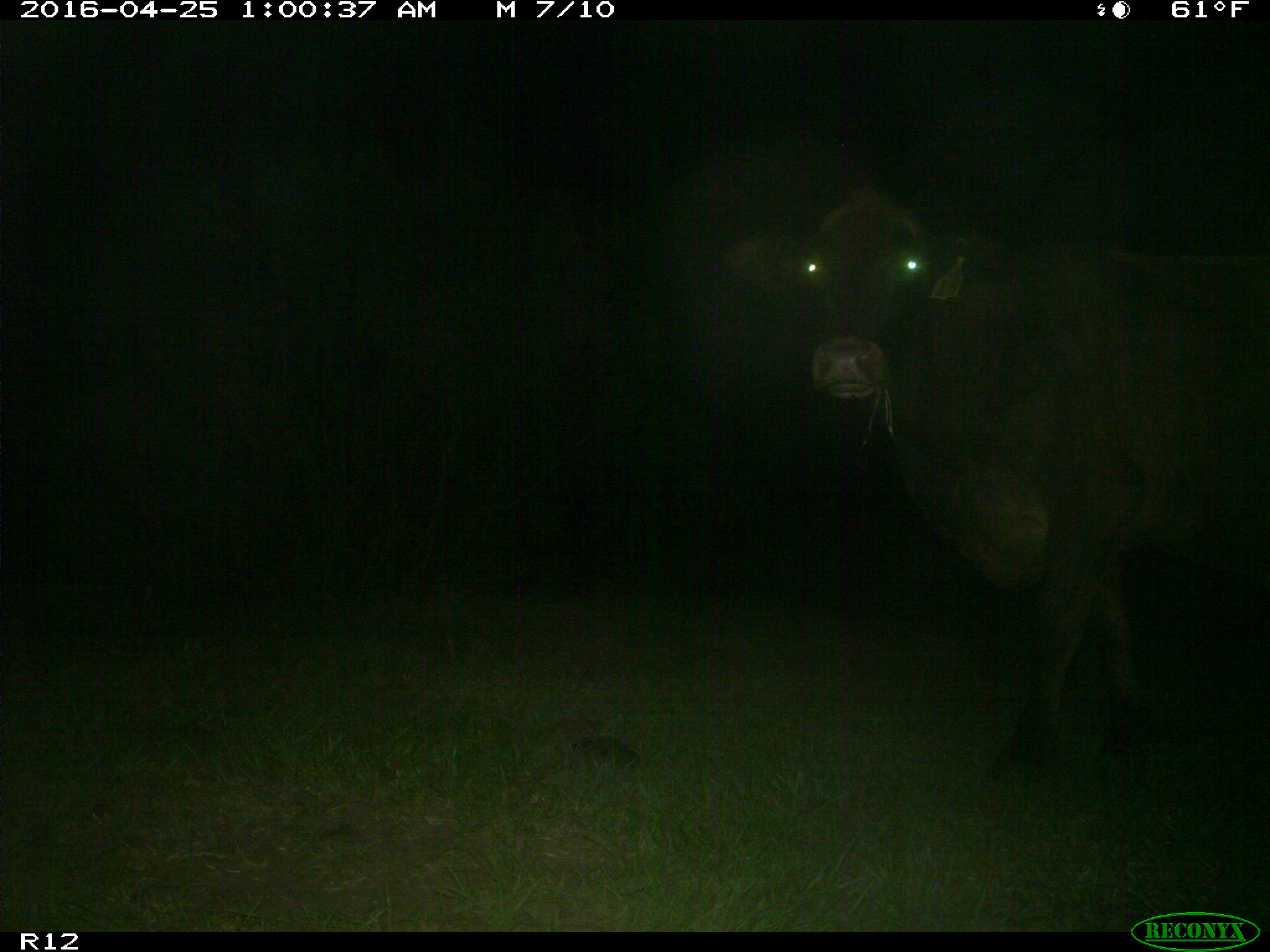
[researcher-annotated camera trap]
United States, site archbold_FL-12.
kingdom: Animalia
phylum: Chordata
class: Mammalia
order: Artiodactyla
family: Bovidae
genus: Bos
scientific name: Bos taurus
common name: domestic cow